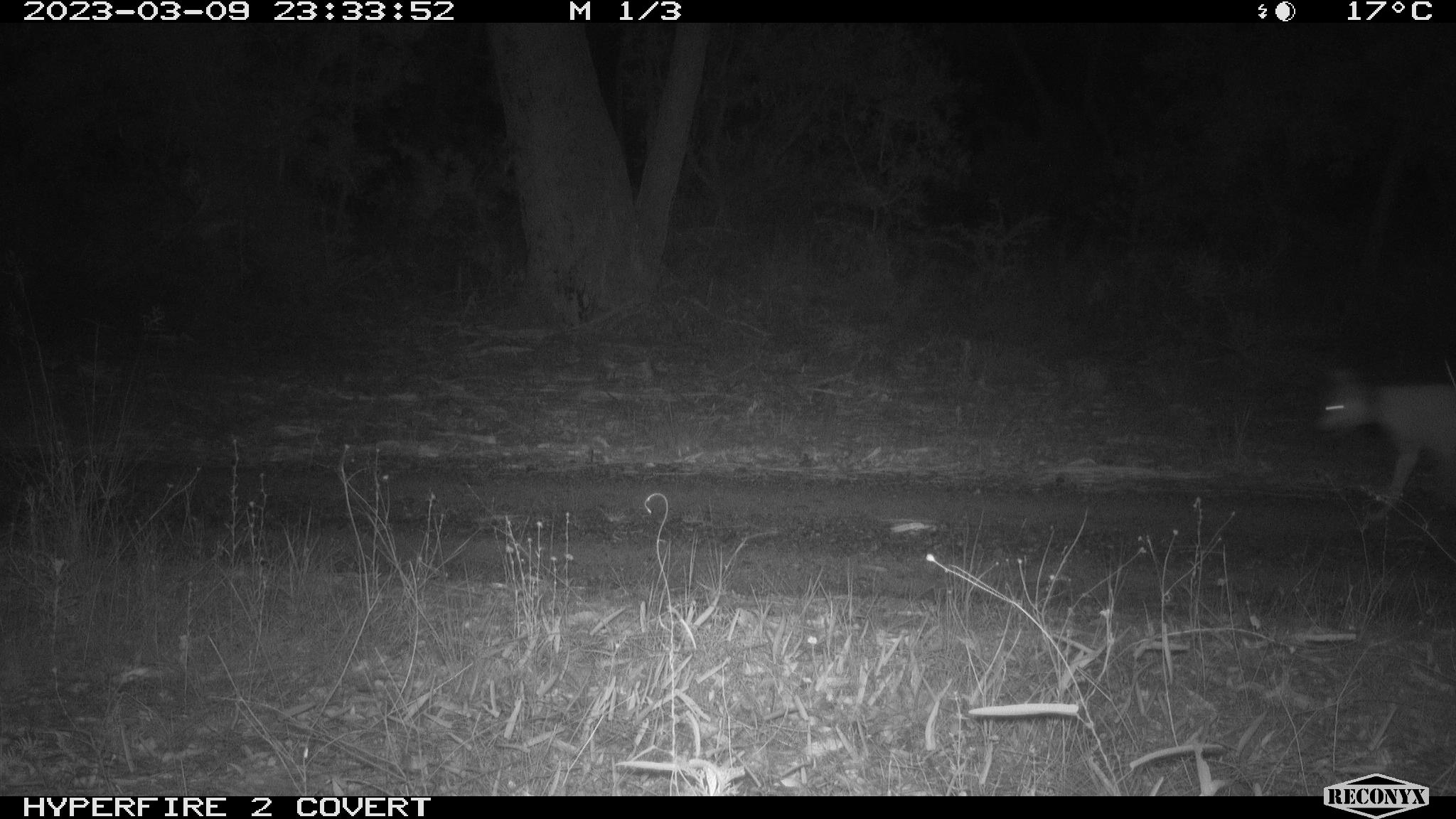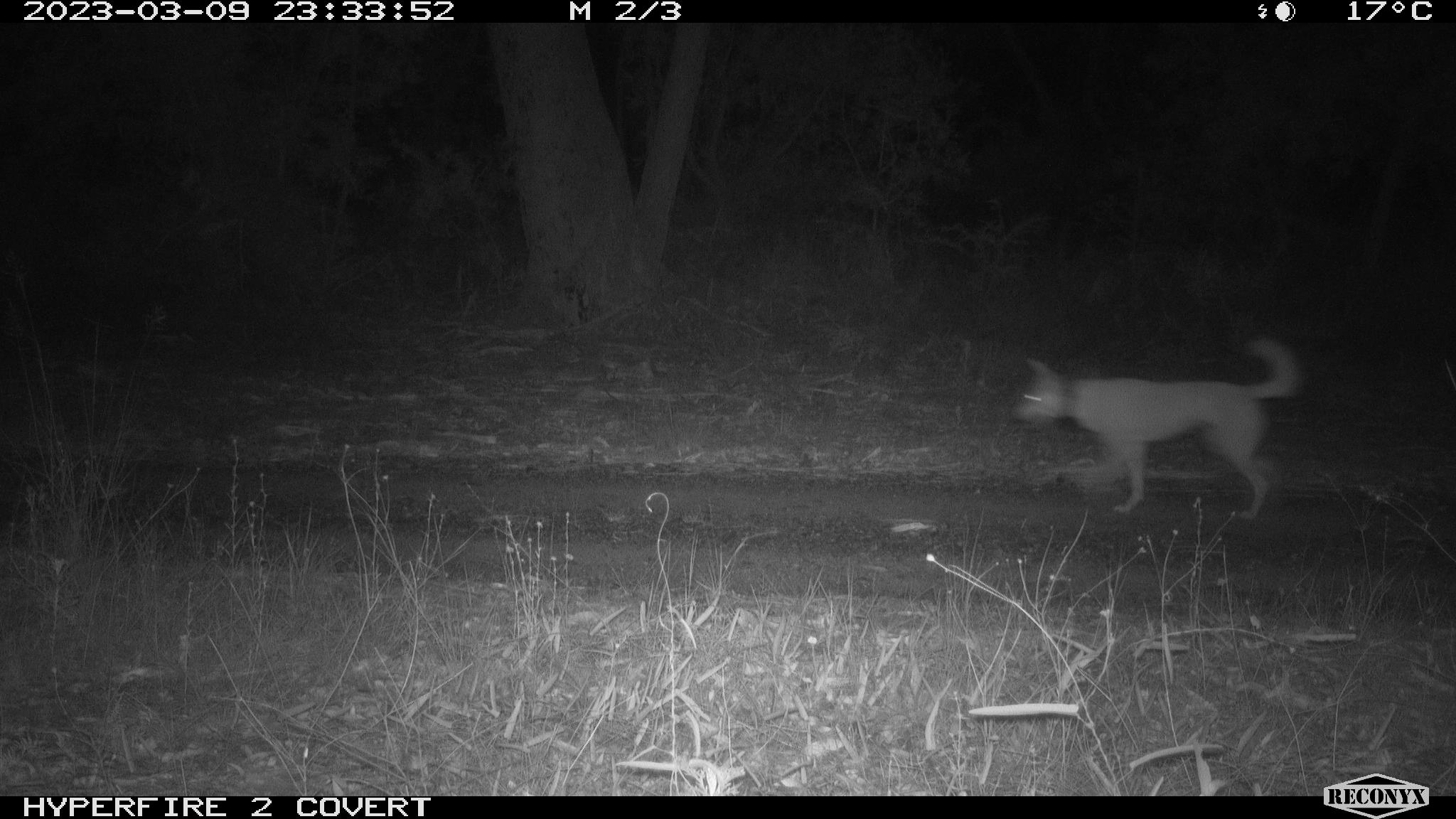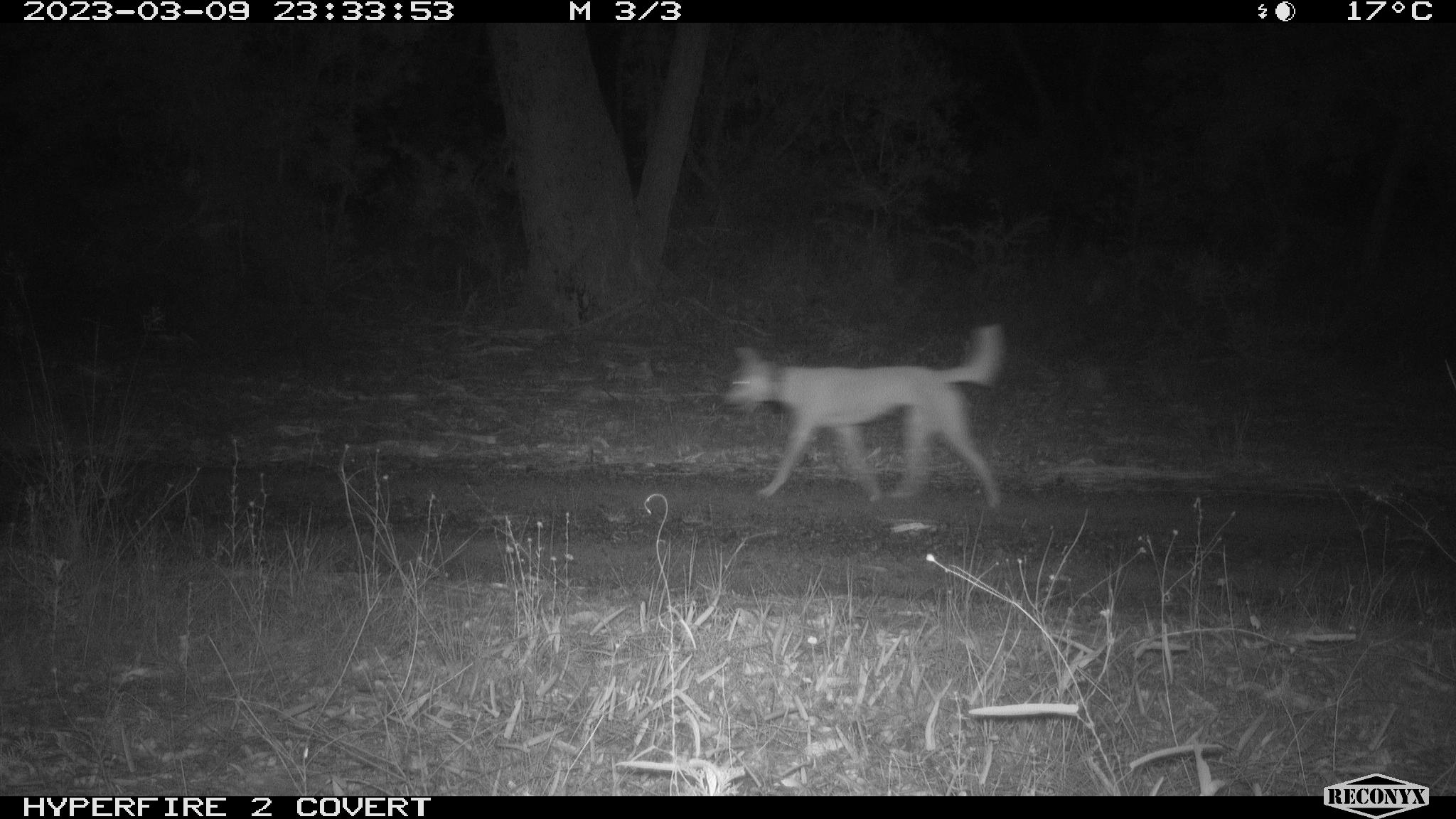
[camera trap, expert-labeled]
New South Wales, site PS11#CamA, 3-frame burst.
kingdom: Animalia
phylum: Chordata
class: Mammalia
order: Carnivora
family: Canidae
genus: Canis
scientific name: Canis familiaris dingo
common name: dingo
Dingo (Canis familiaris dingo).